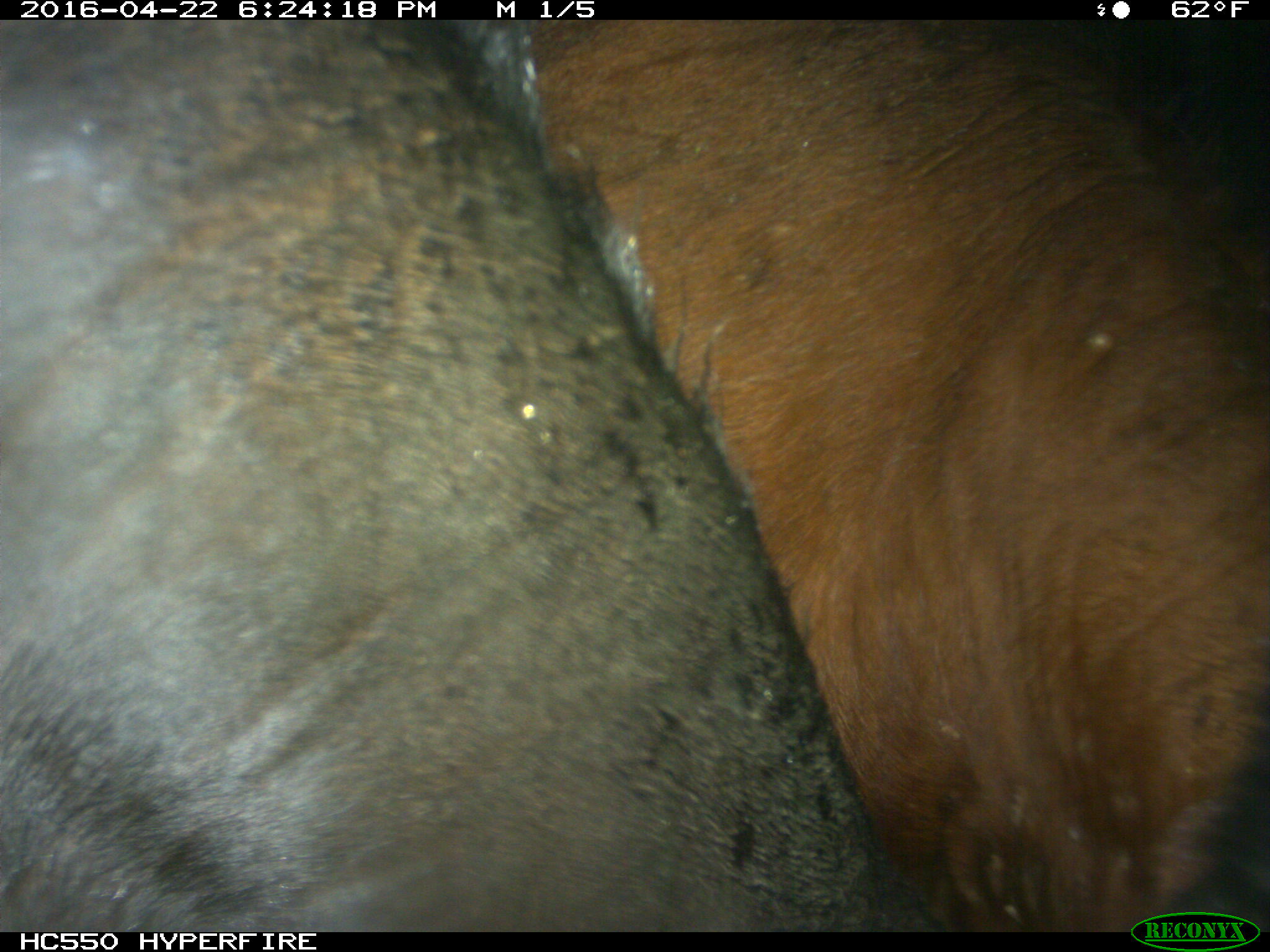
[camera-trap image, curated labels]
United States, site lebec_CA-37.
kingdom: Animalia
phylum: Chordata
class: Mammalia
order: Artiodactyla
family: Bovidae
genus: Bos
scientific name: Bos taurus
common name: domestic cow